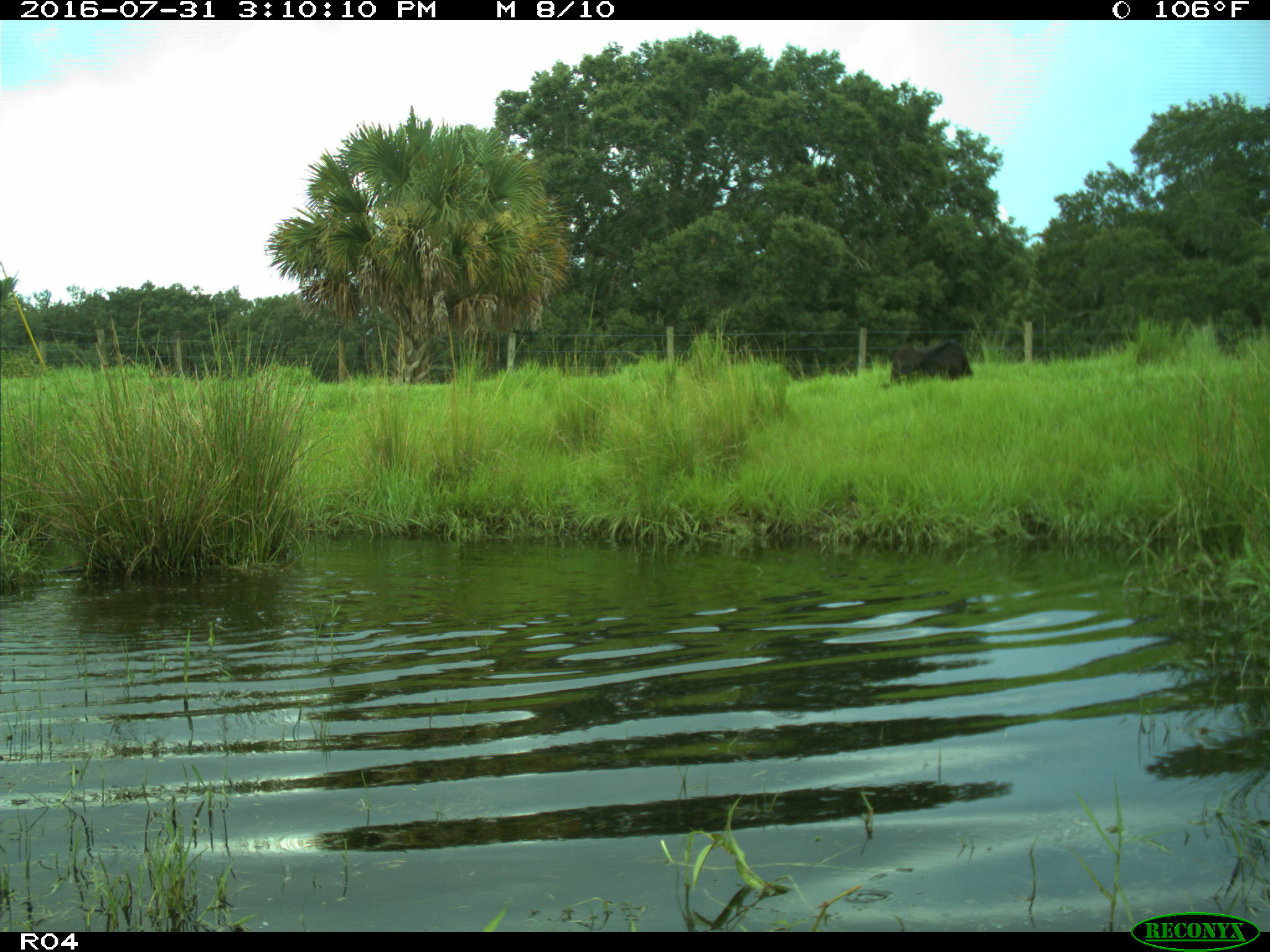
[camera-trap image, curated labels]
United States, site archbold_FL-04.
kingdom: Animalia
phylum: Chordata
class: Mammalia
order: Artiodactyla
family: Bovidae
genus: Bos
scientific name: Bos taurus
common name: domestic cow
Bos taurus (domestic cow).